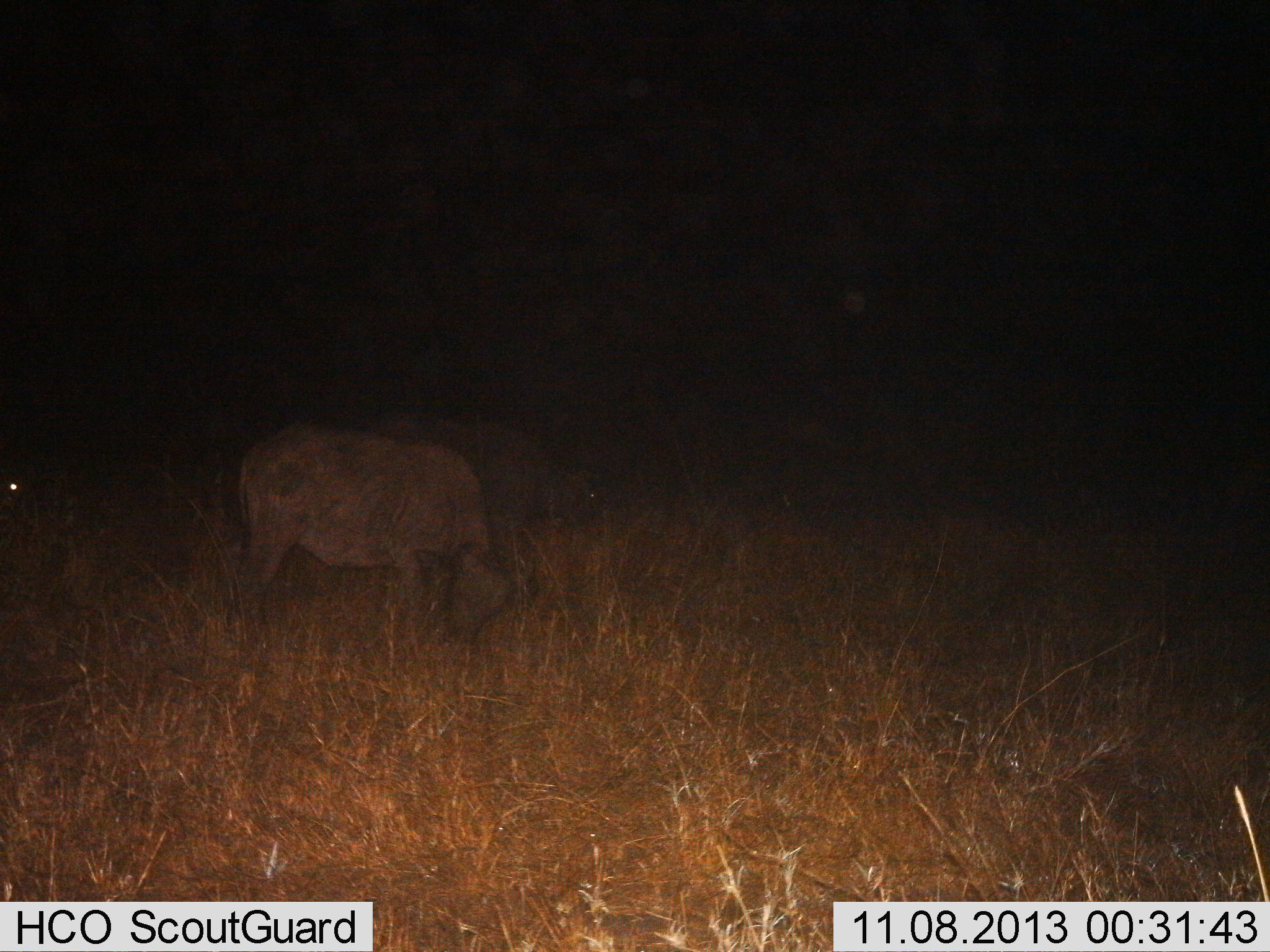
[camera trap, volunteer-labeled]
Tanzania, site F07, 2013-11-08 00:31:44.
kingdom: Animalia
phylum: Chordata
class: Mammalia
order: Artiodactyla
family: Bovidae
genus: Syncerus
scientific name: Syncerus caffer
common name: cape buffalo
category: buffalo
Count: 2.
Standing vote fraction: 18%.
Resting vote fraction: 9%.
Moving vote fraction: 0%.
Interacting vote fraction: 0%.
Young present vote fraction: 9%.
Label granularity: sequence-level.